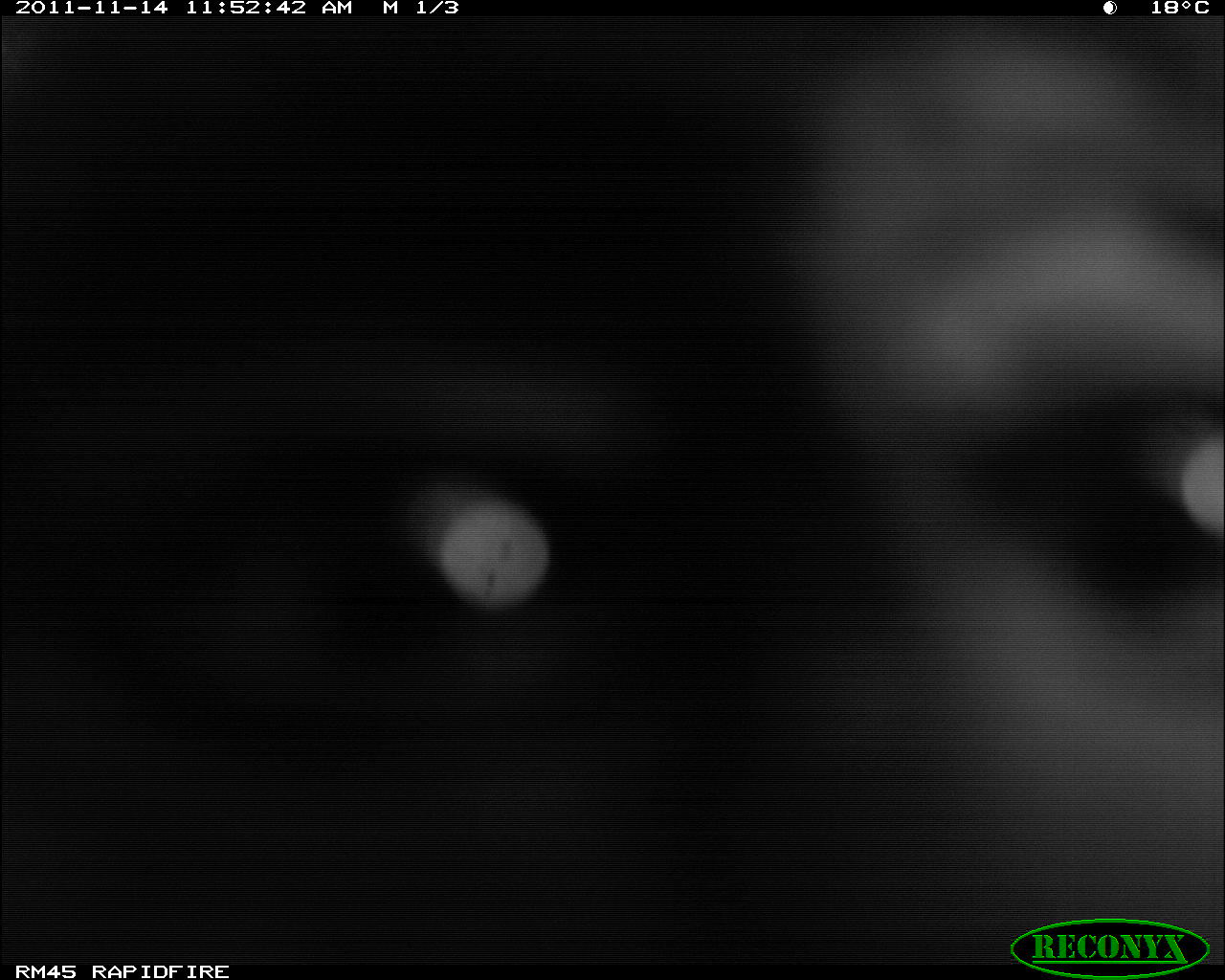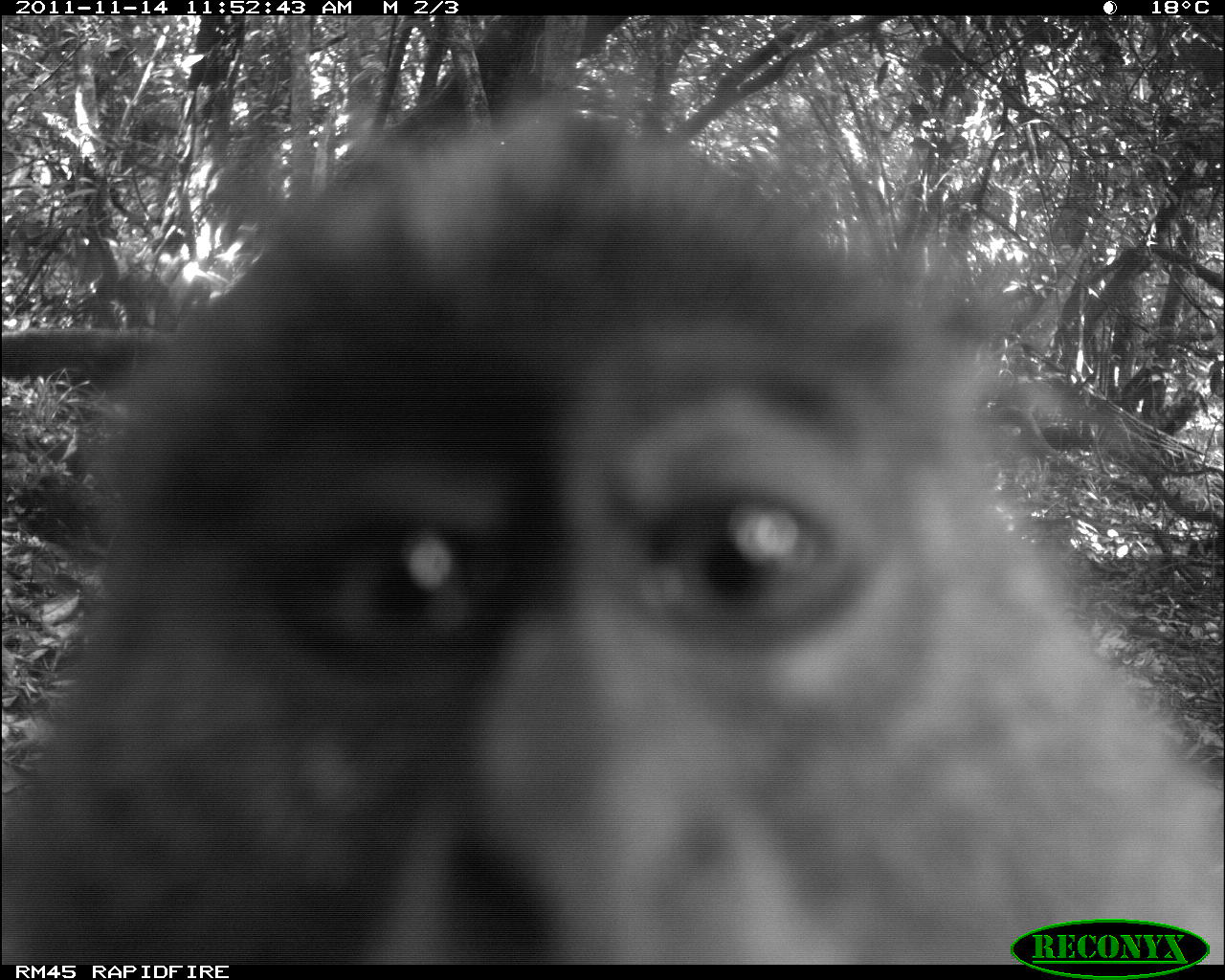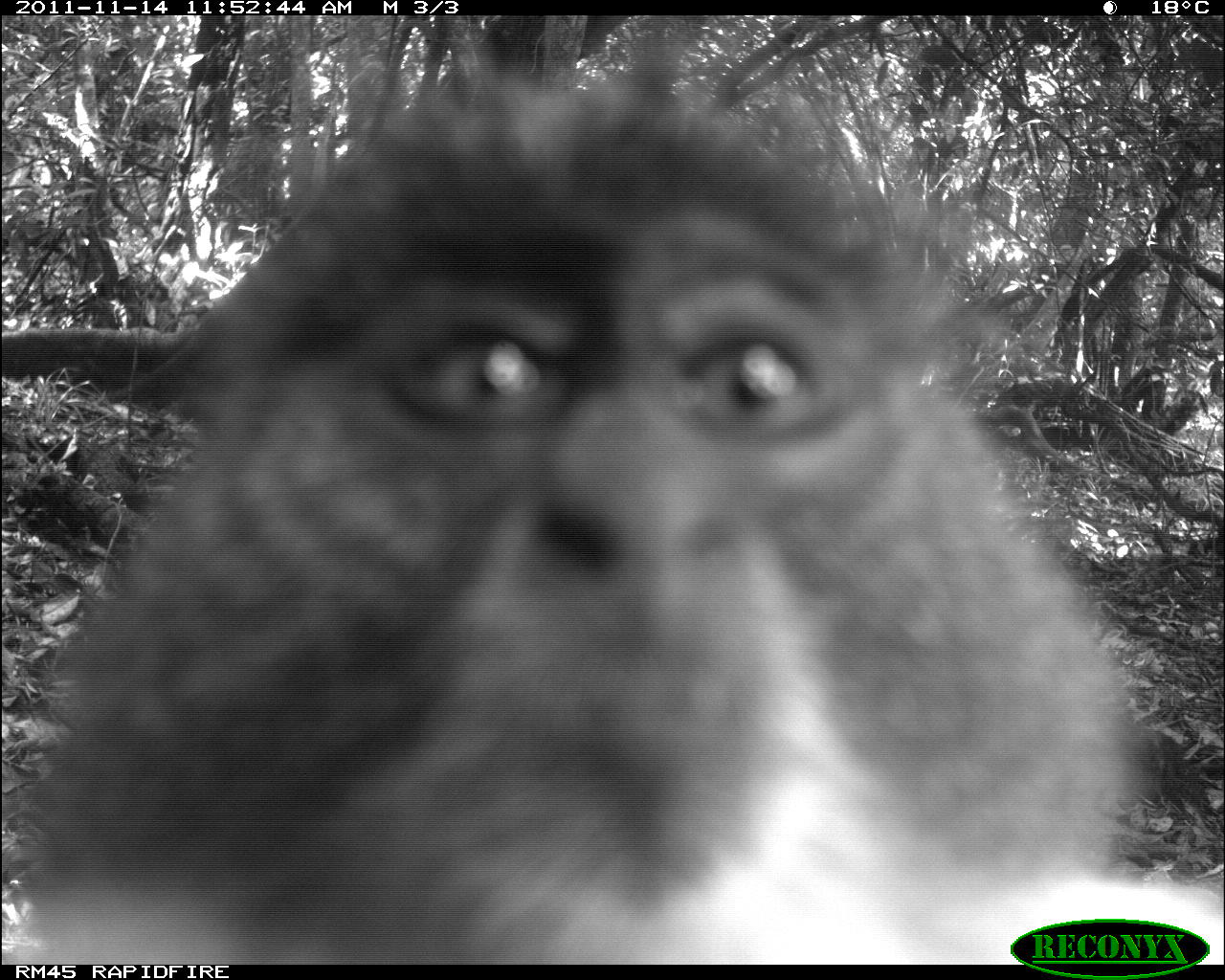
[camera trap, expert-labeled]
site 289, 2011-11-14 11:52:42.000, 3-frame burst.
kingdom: Animalia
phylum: Chordata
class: Mammalia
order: Primates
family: Cercopithecidae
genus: Cercopithecus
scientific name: Cercopithecus erythrogaster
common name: sykes  monkey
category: cercopithecus albogularis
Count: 1.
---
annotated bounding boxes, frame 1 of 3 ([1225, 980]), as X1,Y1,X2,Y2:
cercopithecus albogularis: 0,16,1225,963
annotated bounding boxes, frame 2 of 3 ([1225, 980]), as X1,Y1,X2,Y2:
cercopithecus albogularis: 0,71,1225,964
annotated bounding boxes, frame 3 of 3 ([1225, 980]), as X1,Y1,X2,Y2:
cercopithecus albogularis: 0,15,1225,965